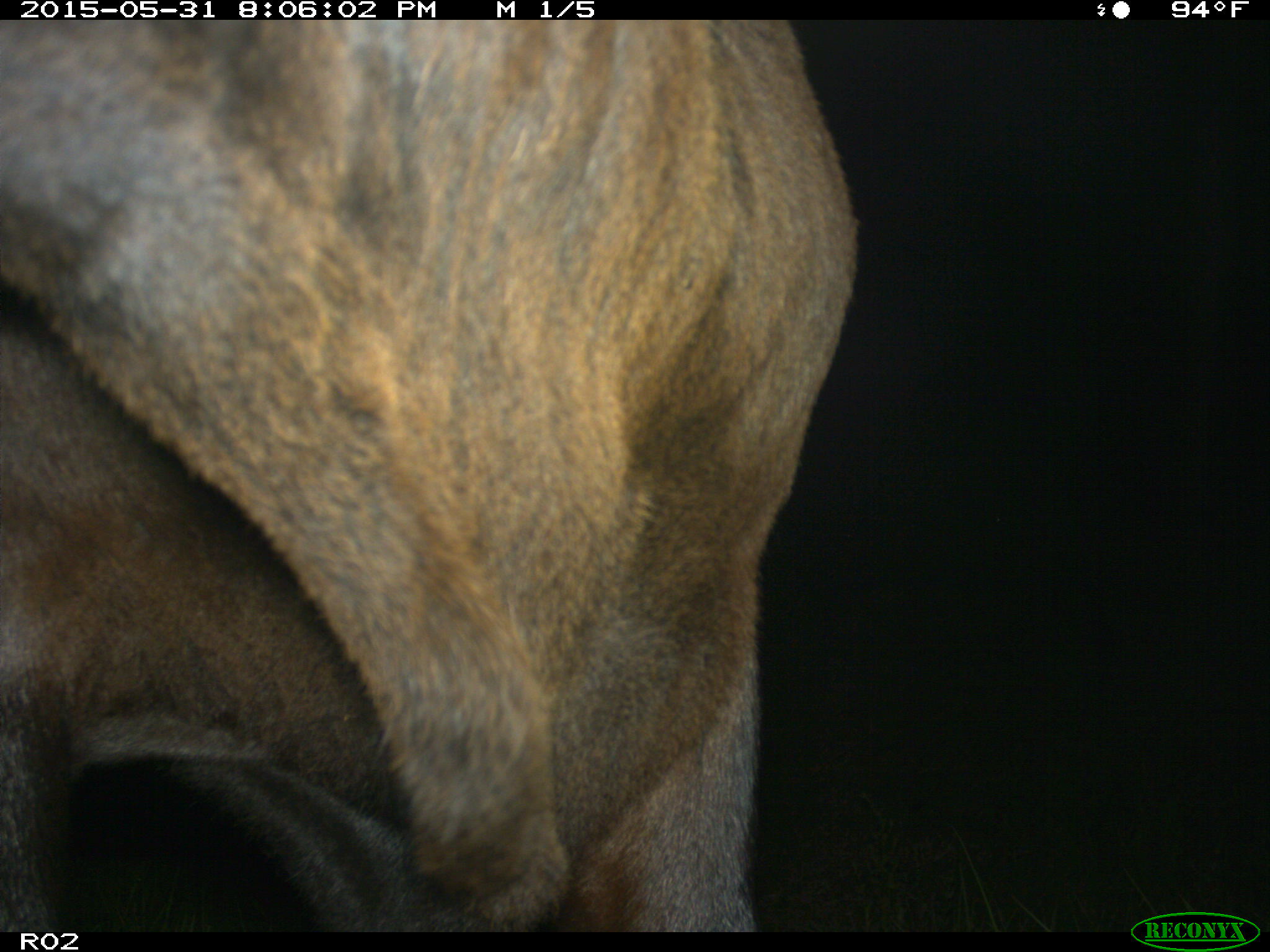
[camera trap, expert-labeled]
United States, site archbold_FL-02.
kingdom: Animalia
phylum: Chordata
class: Mammalia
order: Artiodactyla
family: Bovidae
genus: Bos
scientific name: Bos taurus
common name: domestic cow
Bos taurus (domestic cow).